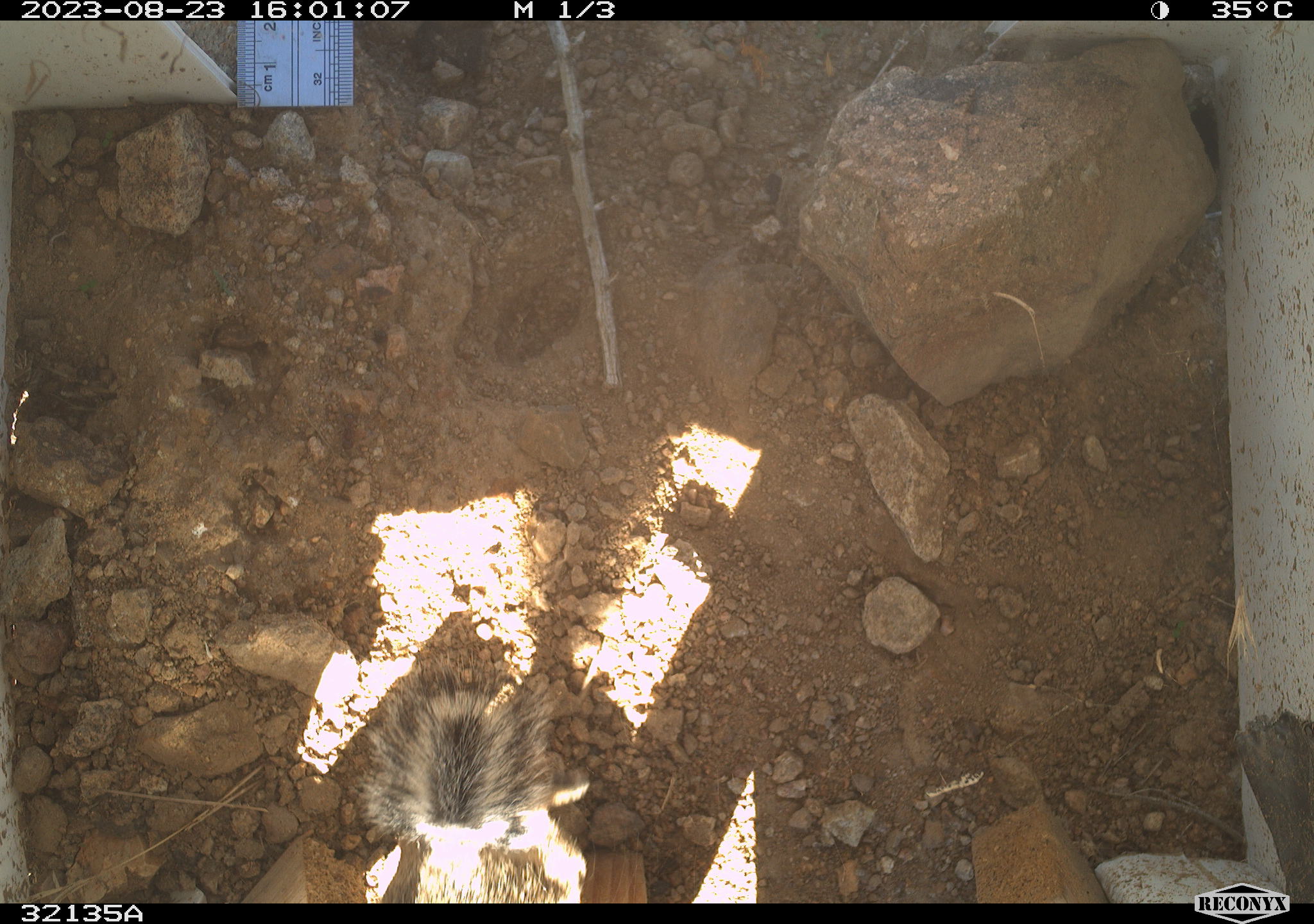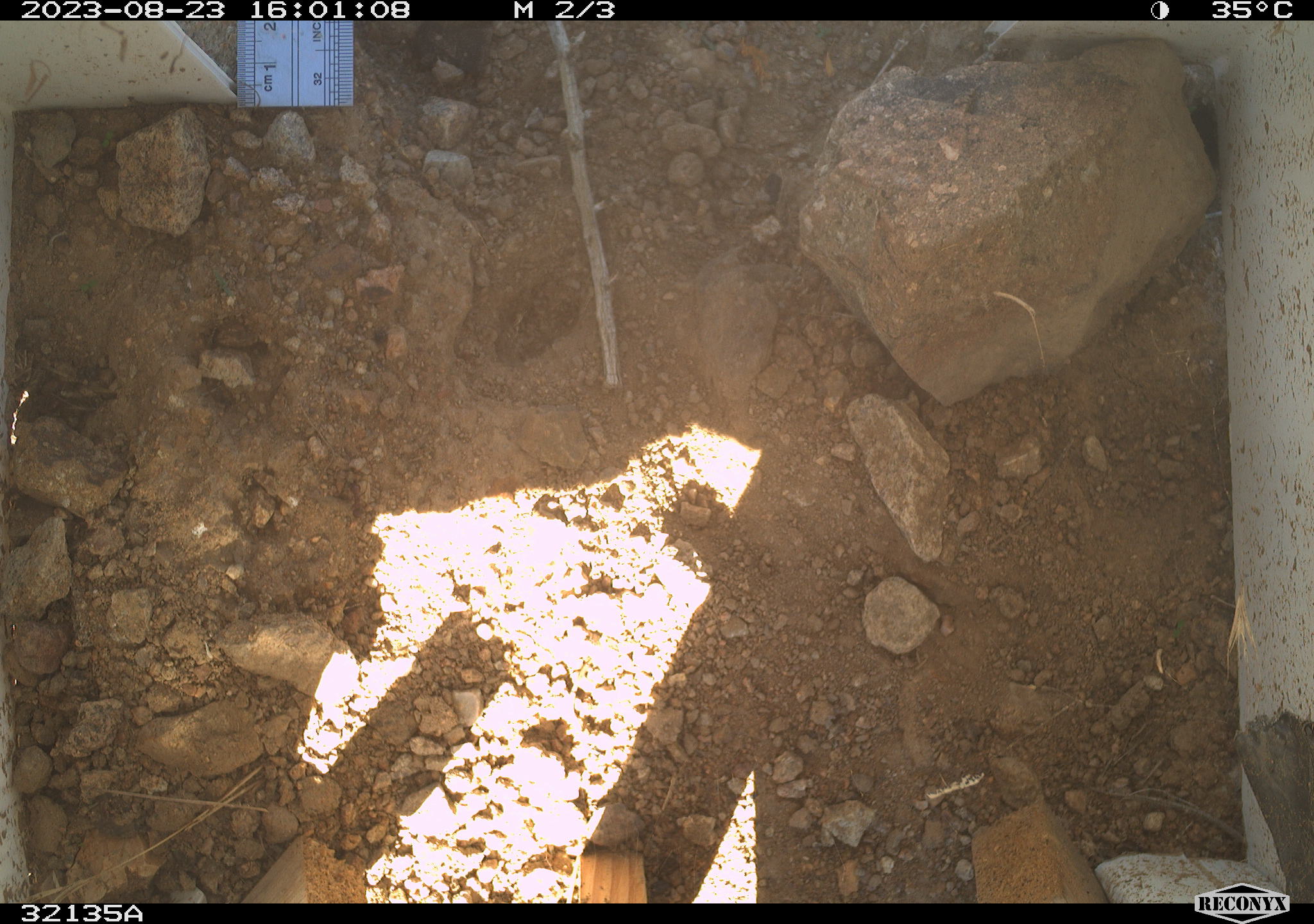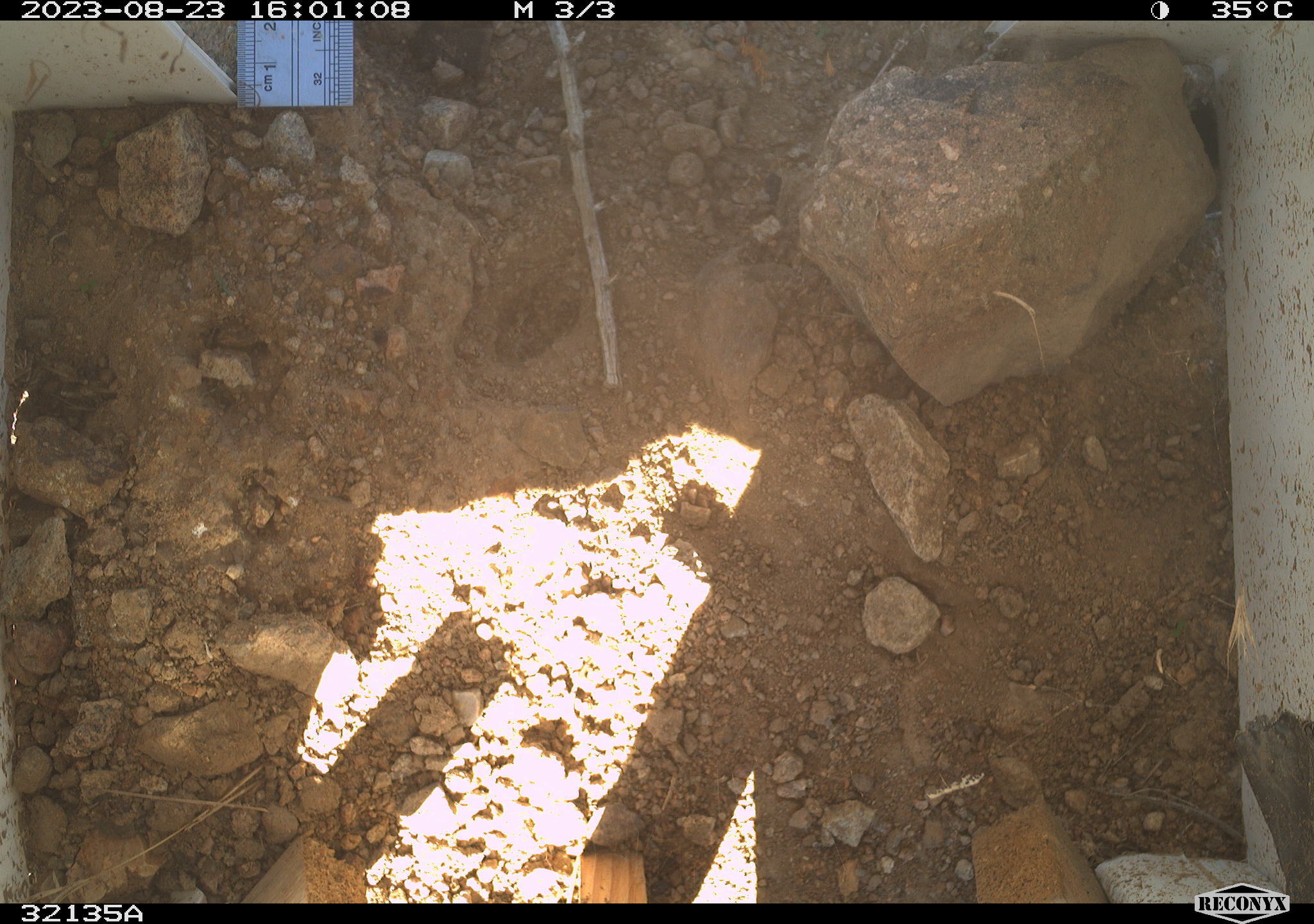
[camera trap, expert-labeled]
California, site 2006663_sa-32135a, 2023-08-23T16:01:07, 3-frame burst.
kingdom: Animalia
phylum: Chordata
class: Mammalia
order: Rodentia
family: Sciuridae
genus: Ammospermophilus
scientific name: Ammospermophilus leucurus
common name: white-tailed antelope squirrel